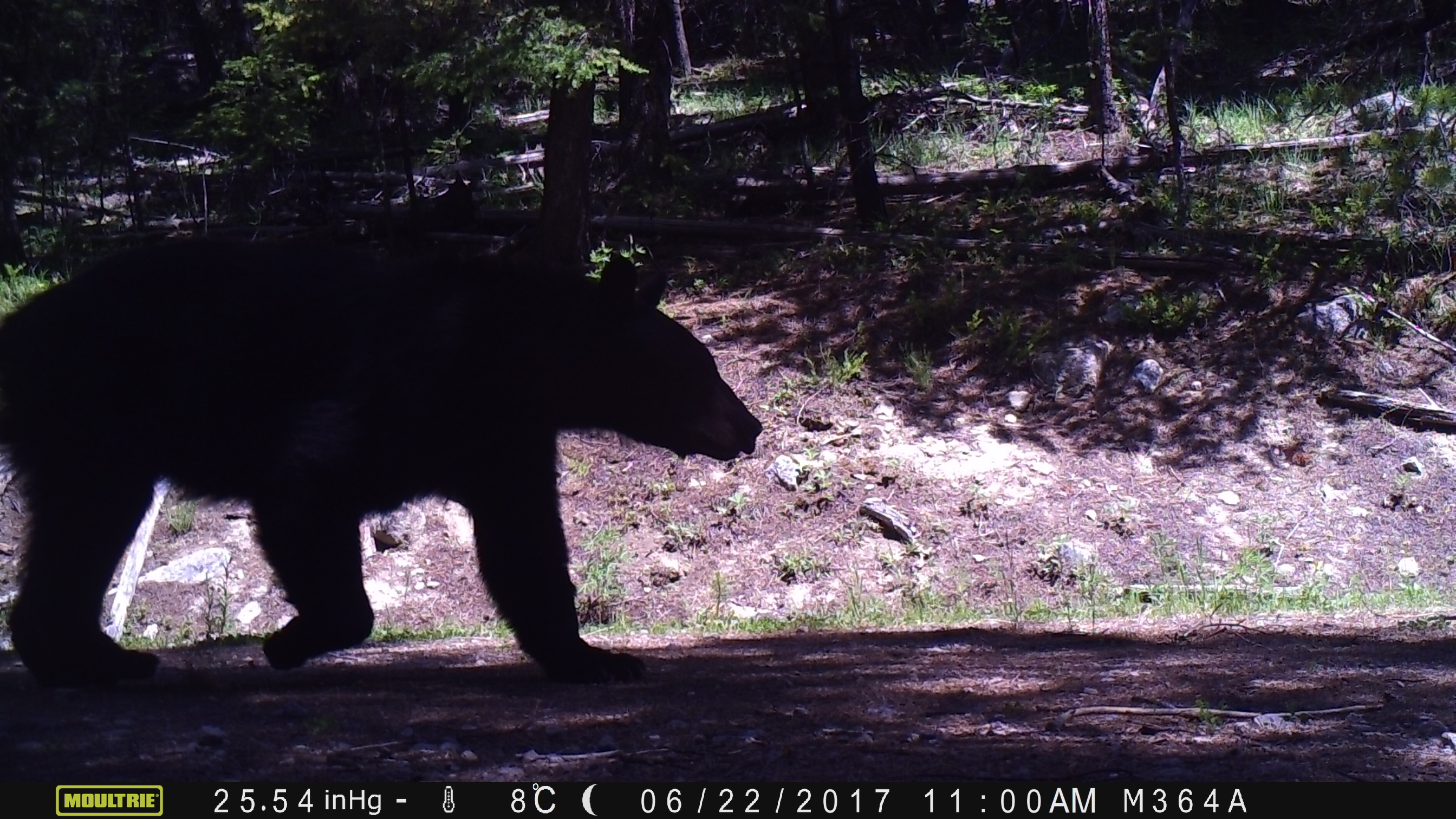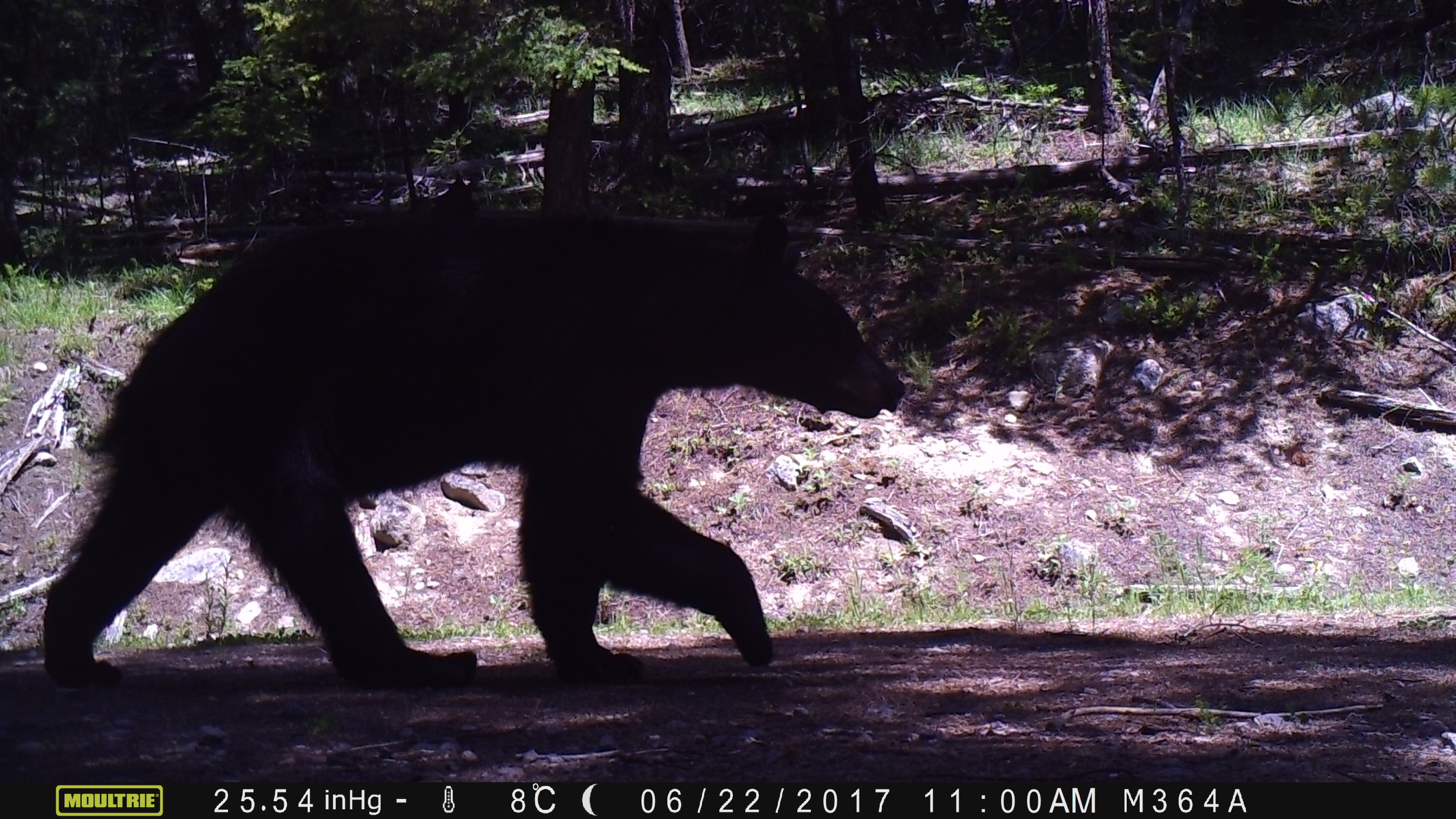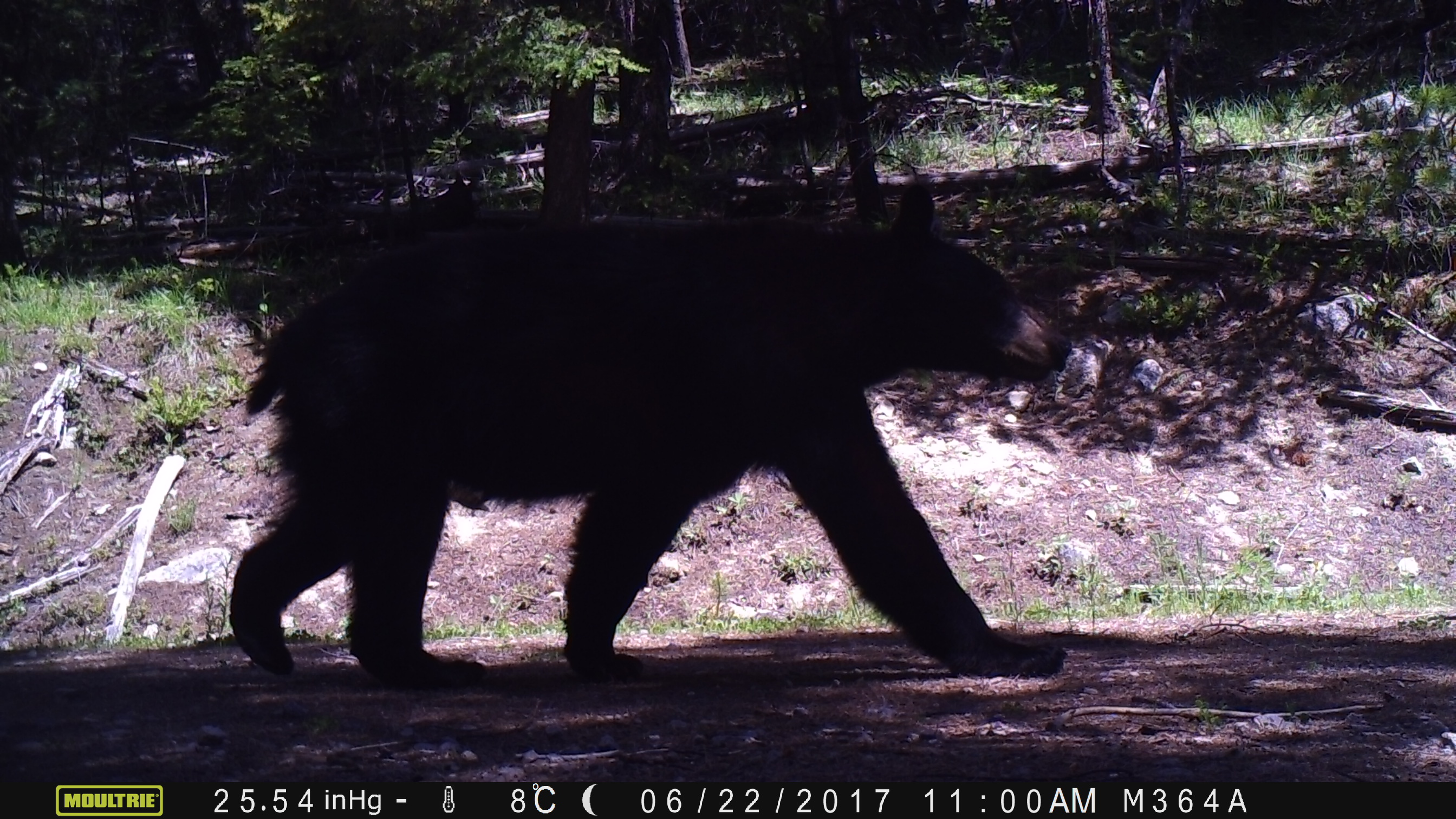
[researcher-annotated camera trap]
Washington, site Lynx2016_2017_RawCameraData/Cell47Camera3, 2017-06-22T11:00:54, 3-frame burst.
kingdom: Animalia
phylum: Chordata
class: Mammalia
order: Carnivora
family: Ursidae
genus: Ursus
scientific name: Ursus americanus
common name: american black bear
Ursus americanus (american black bear). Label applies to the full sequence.